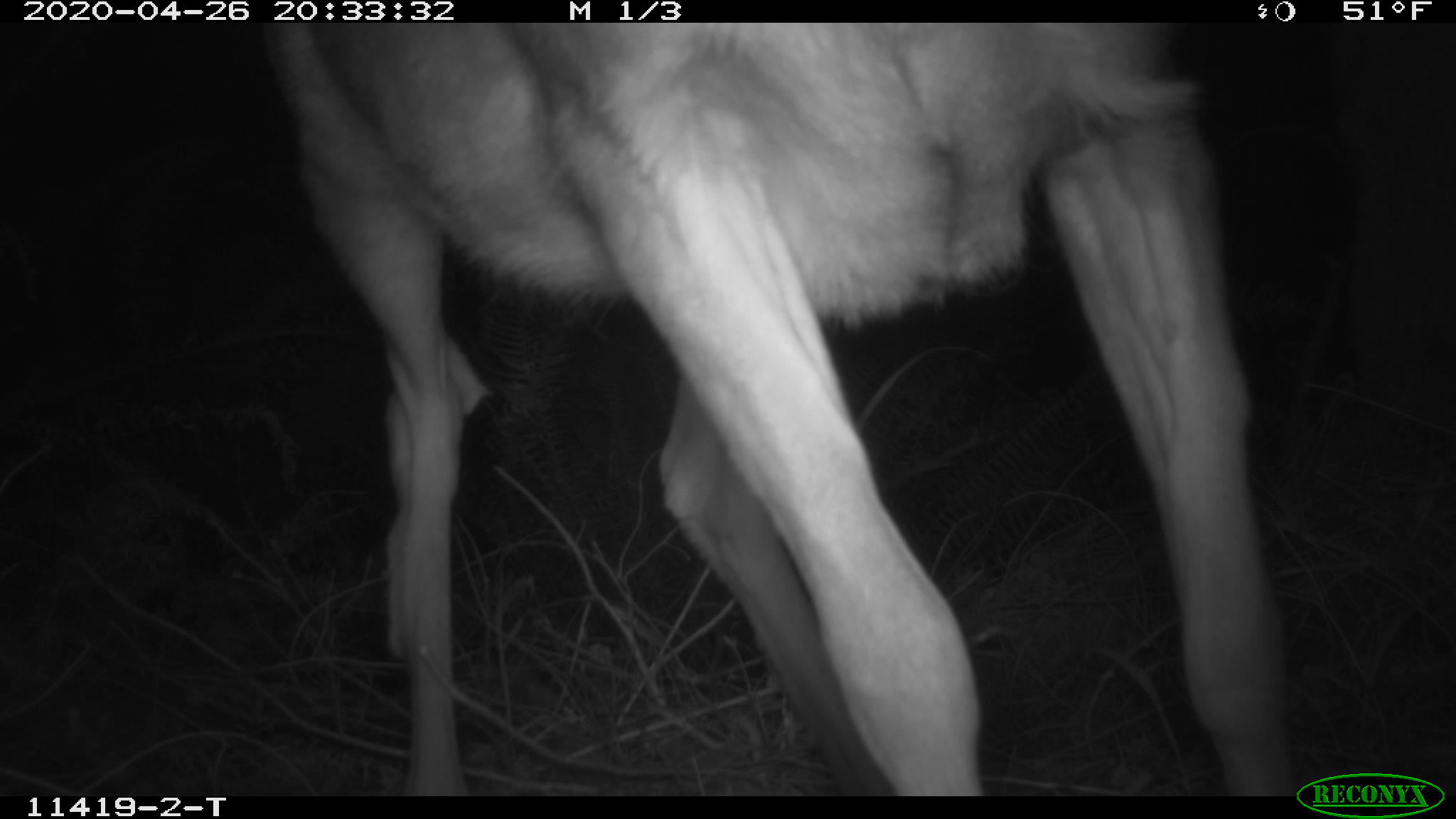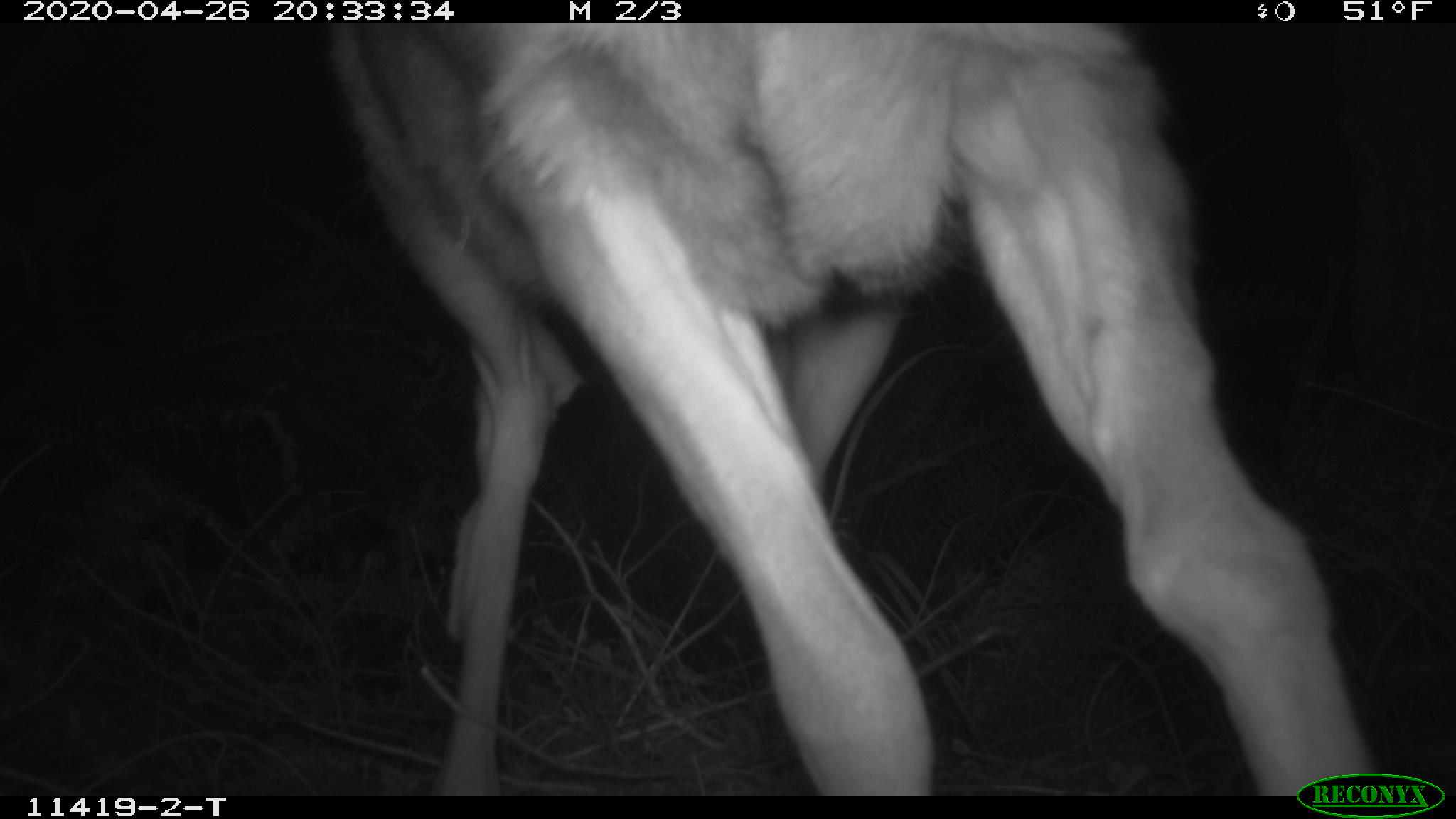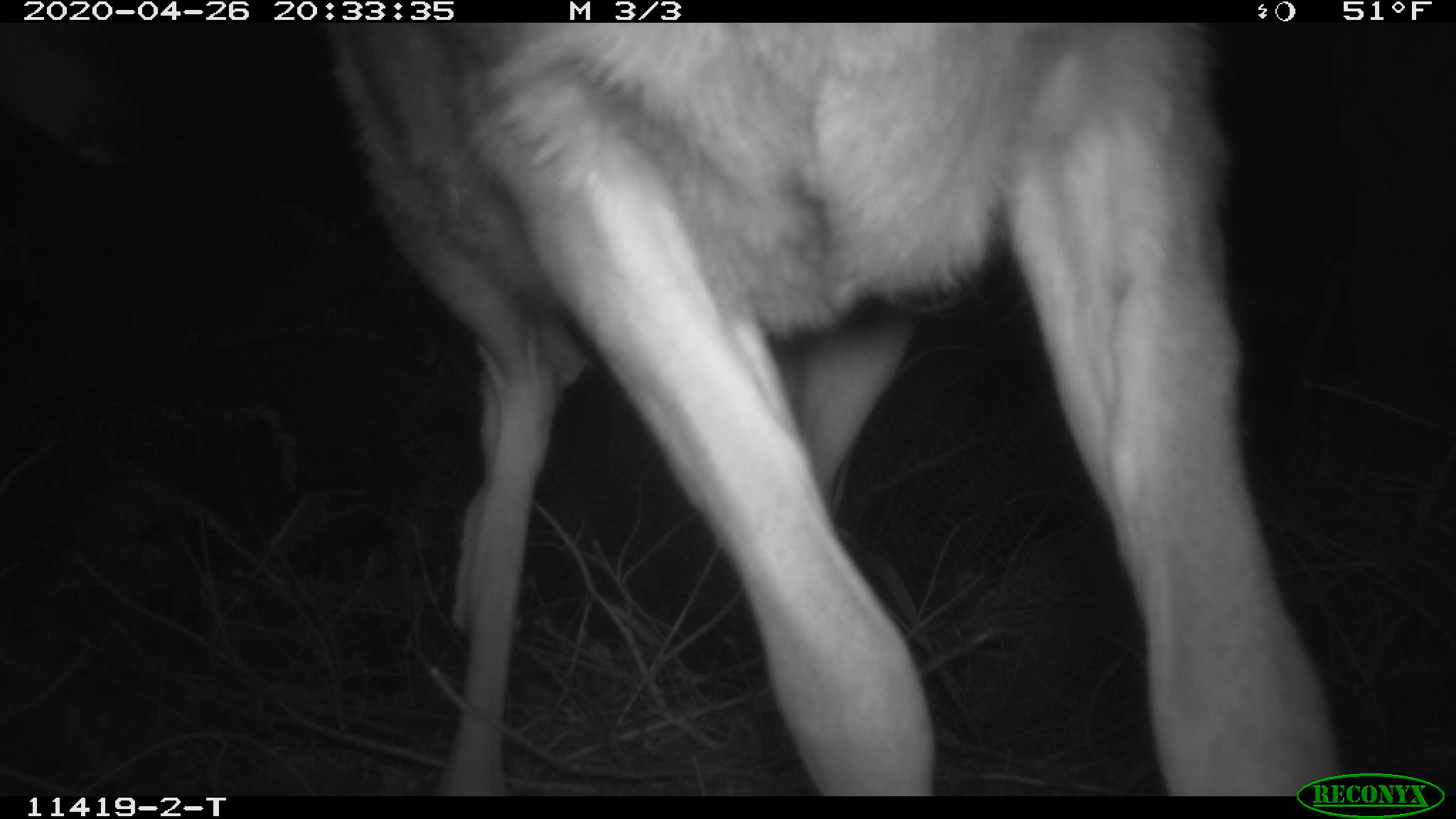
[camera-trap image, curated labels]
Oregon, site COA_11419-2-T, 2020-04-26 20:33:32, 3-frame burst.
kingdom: Animalia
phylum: Chordata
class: Mammalia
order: Artiodactyla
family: Cervidae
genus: Odocoileus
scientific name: Odocoileus hemionus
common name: black-tailed deer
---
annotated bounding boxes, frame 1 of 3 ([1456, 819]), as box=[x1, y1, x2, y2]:
black-tailed deer: box=[260, 33, 1288, 785]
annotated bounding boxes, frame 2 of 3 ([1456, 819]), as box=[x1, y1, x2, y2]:
black-tailed deer: box=[328, 27, 1291, 787]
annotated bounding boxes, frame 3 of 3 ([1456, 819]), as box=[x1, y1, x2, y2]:
black-tailed deer: box=[311, 29, 1288, 780]